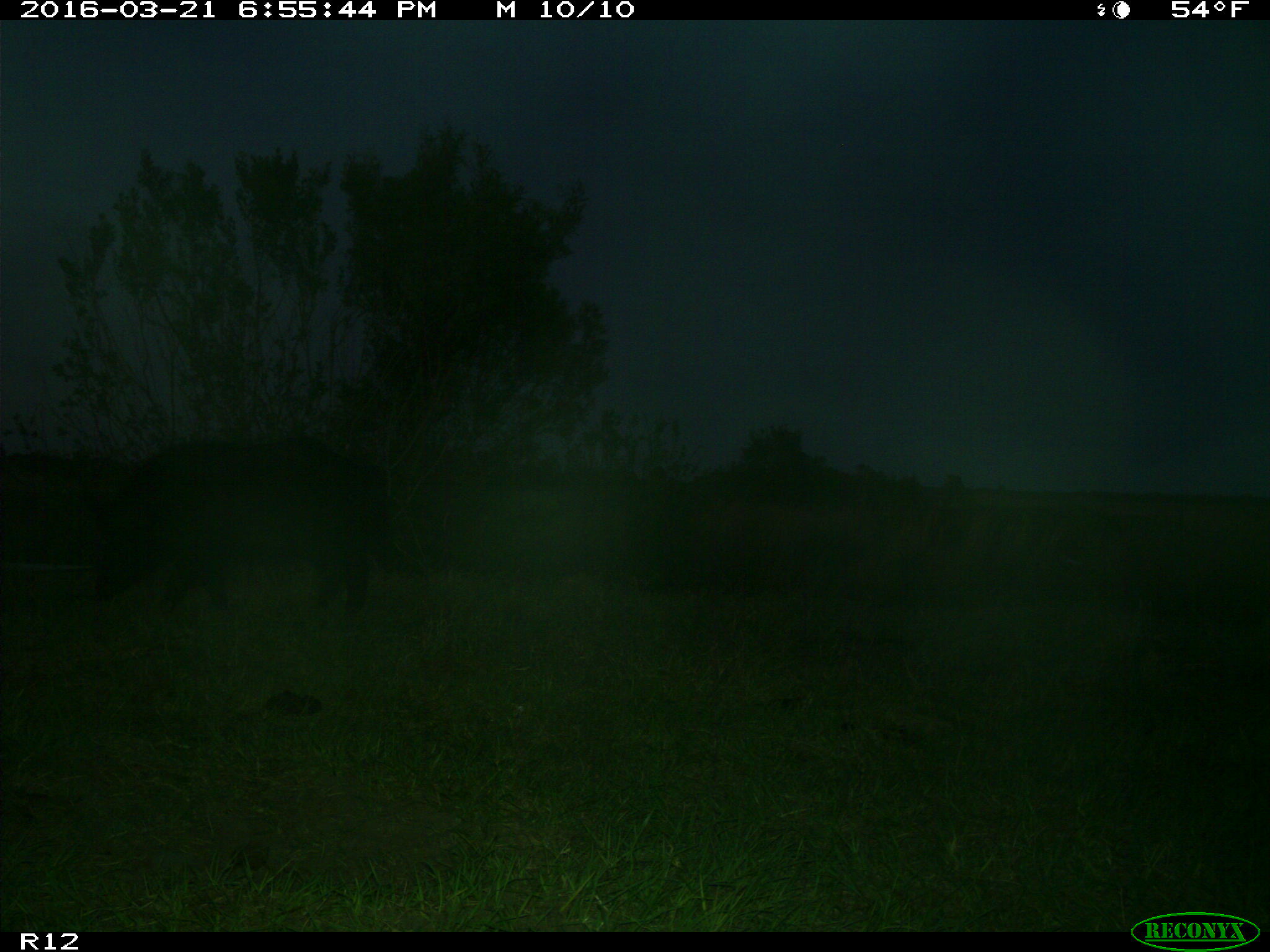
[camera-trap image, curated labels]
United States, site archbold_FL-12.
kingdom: Animalia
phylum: Chordata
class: Mammalia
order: Artiodactyla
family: Suidae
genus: Sus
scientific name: Sus scrofa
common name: wild boar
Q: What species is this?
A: Sus scrofa (wild boar).